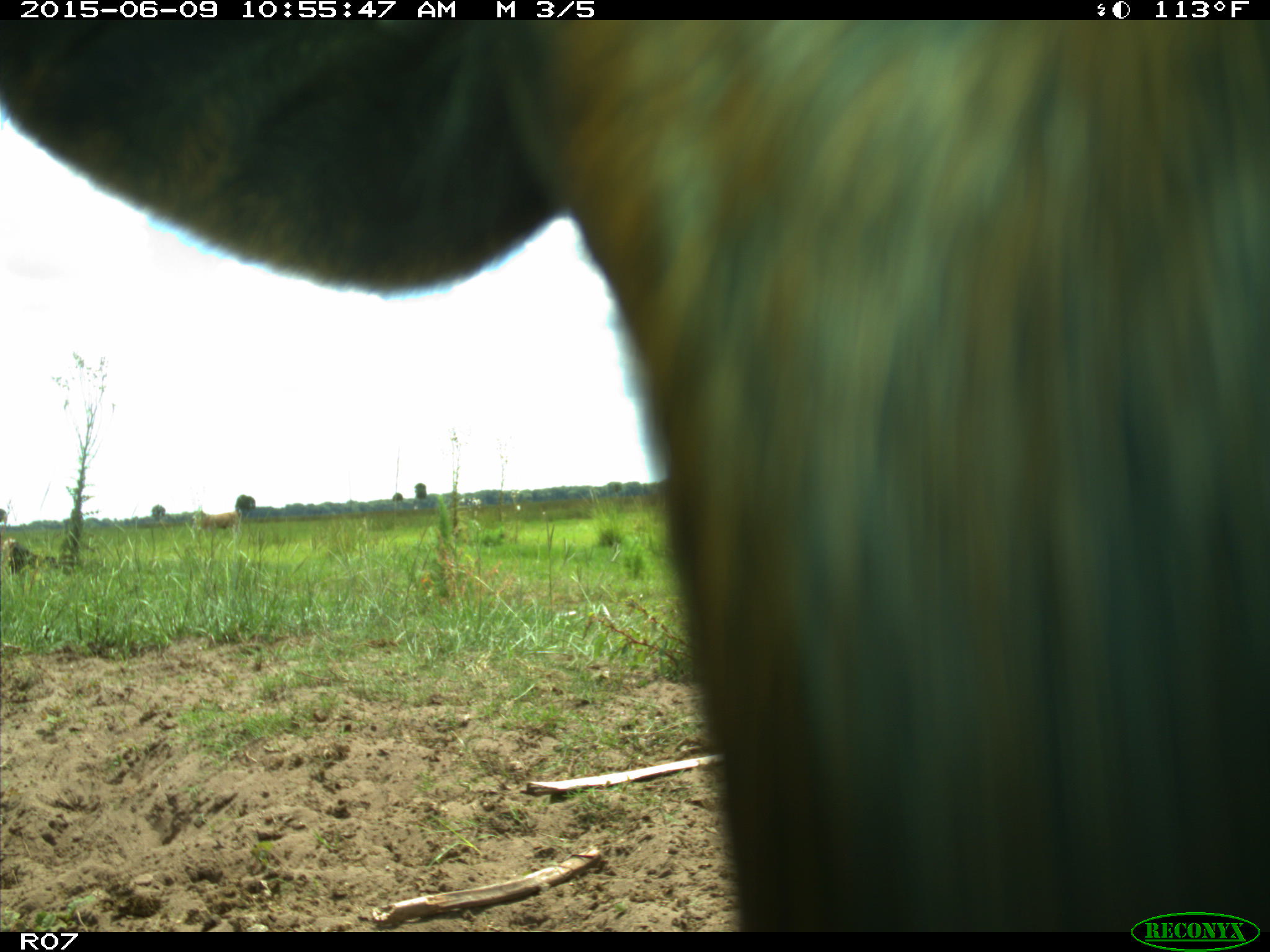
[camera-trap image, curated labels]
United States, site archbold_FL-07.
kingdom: Animalia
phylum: Chordata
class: Mammalia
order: Artiodactyla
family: Bovidae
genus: Bos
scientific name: Bos taurus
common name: domestic cow